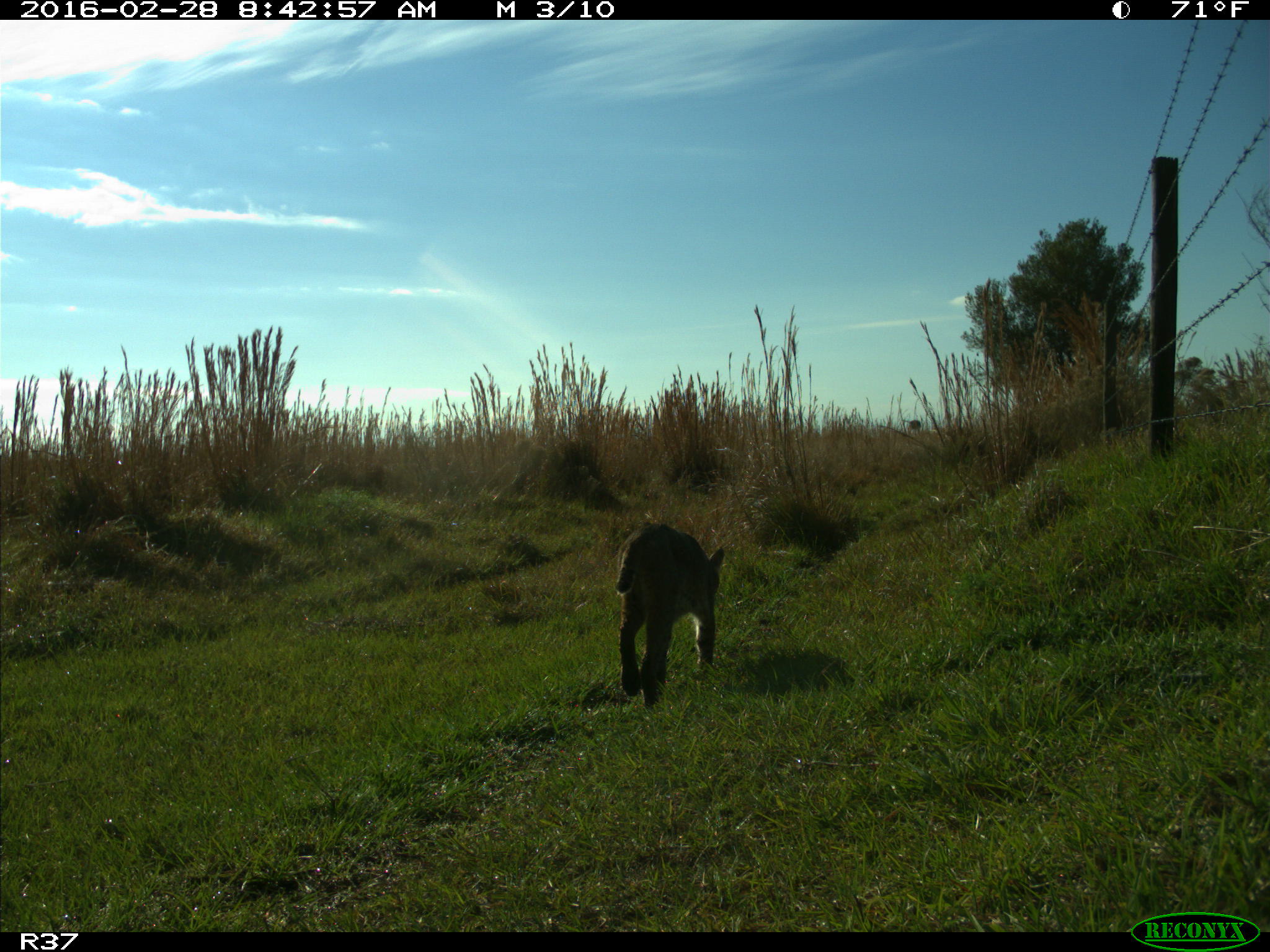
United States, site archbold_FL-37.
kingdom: Animalia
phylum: Chordata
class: Mammalia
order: Carnivora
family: Felidae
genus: Lynx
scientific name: Lynx rufus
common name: bobcat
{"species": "Lynx rufus (bobcat)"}